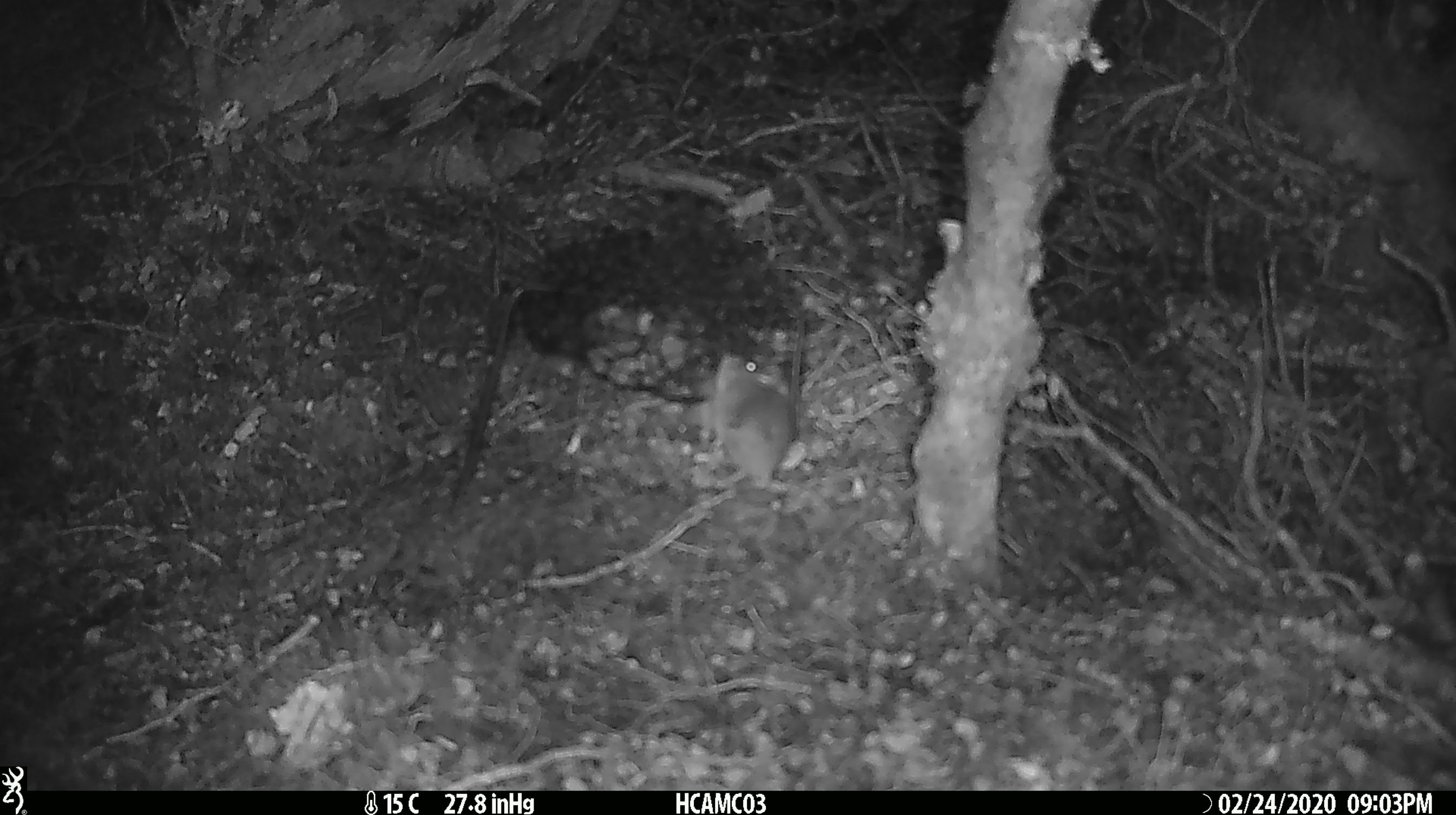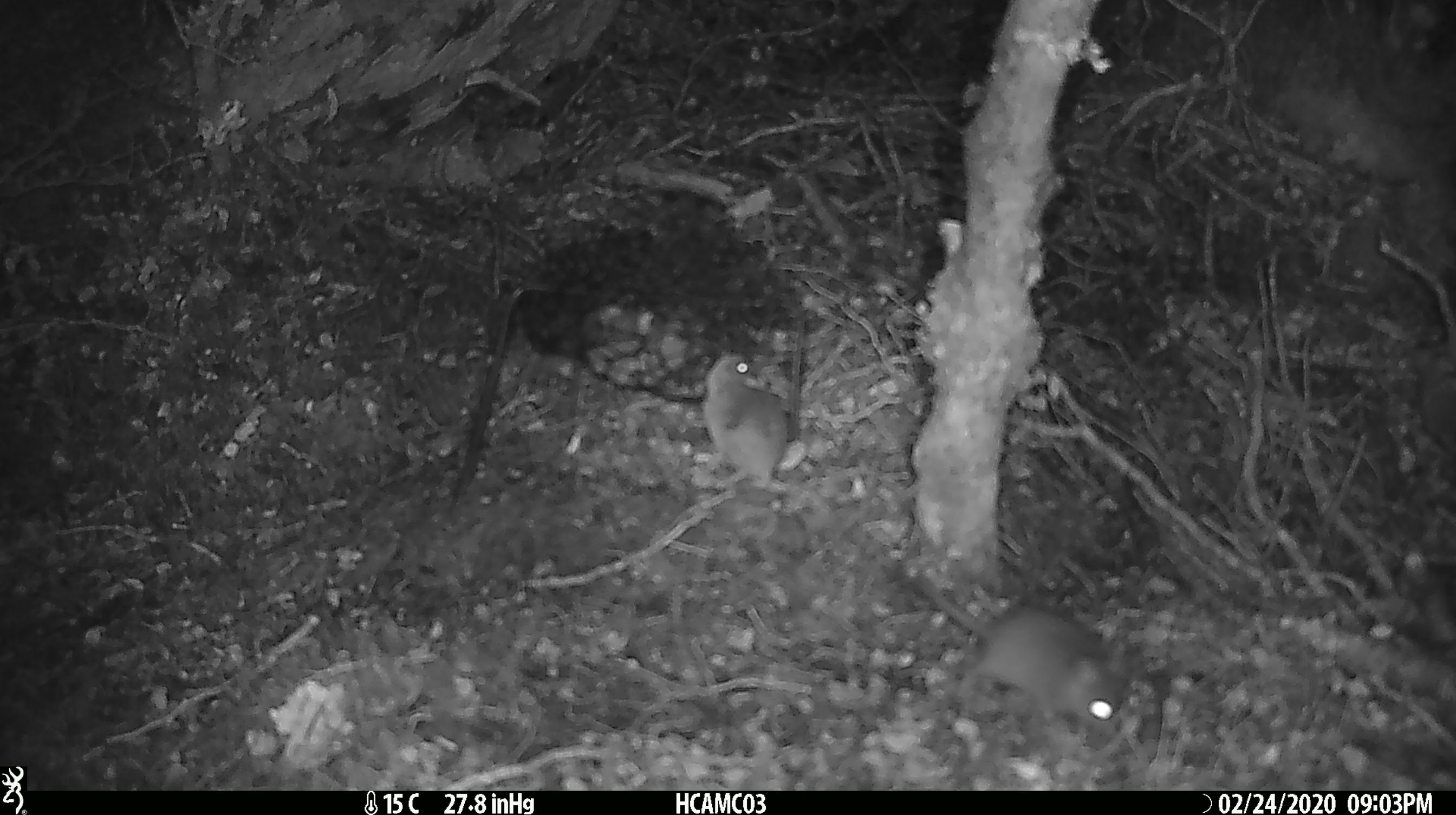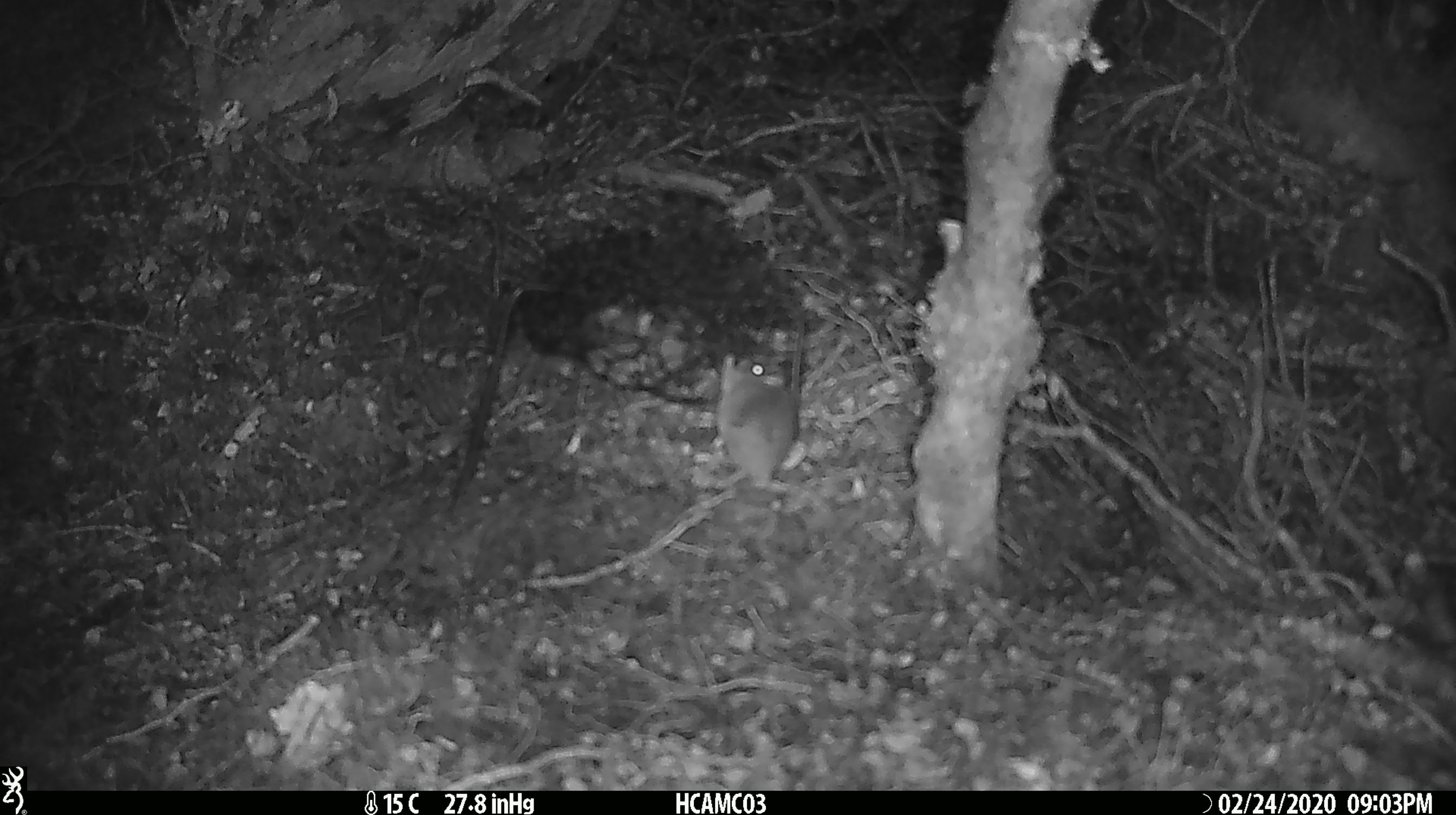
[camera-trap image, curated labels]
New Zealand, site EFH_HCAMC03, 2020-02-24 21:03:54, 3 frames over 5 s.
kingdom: Animalia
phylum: Chordata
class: Mammalia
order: Rodentia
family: Muridae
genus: Mus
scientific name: Mus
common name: mouse